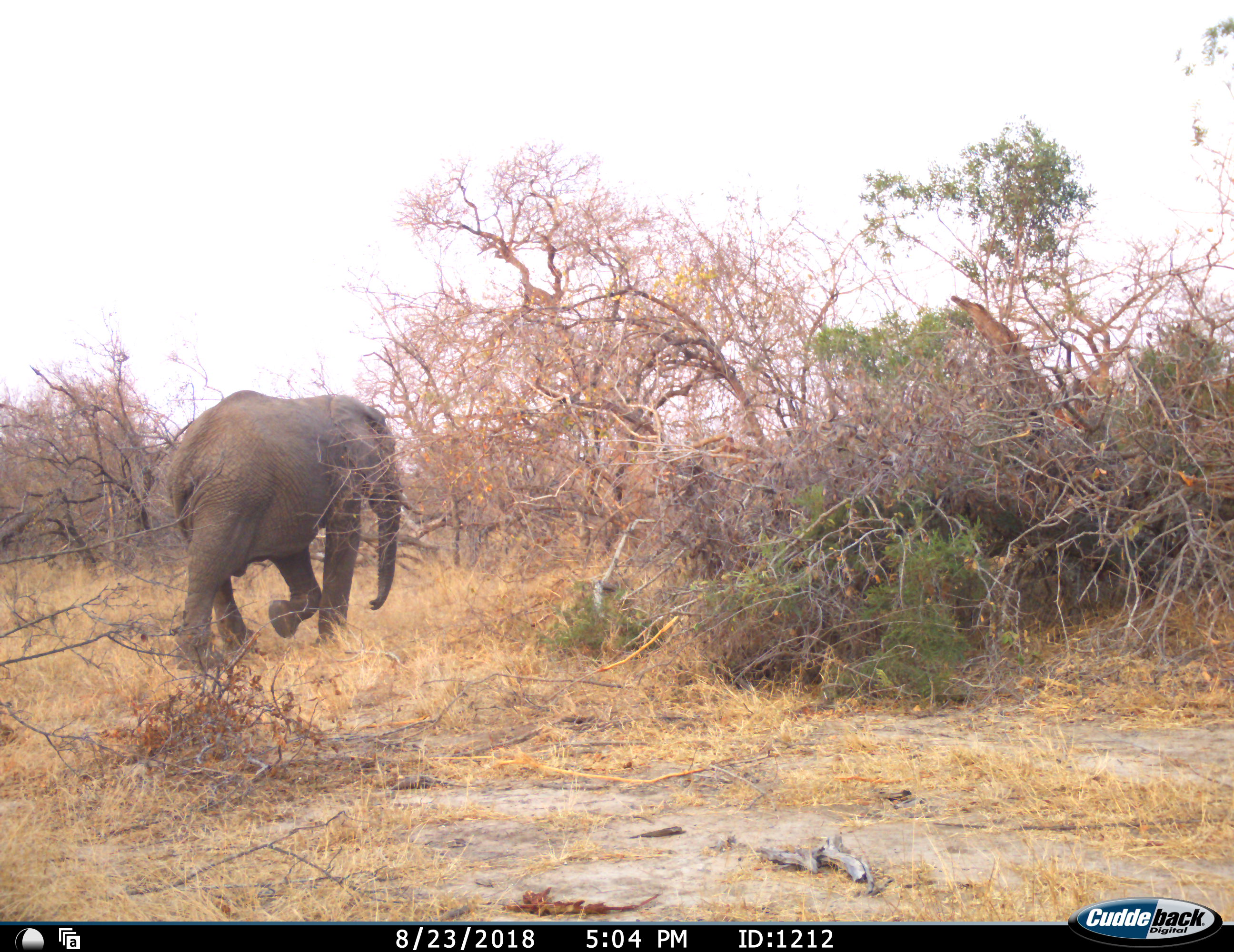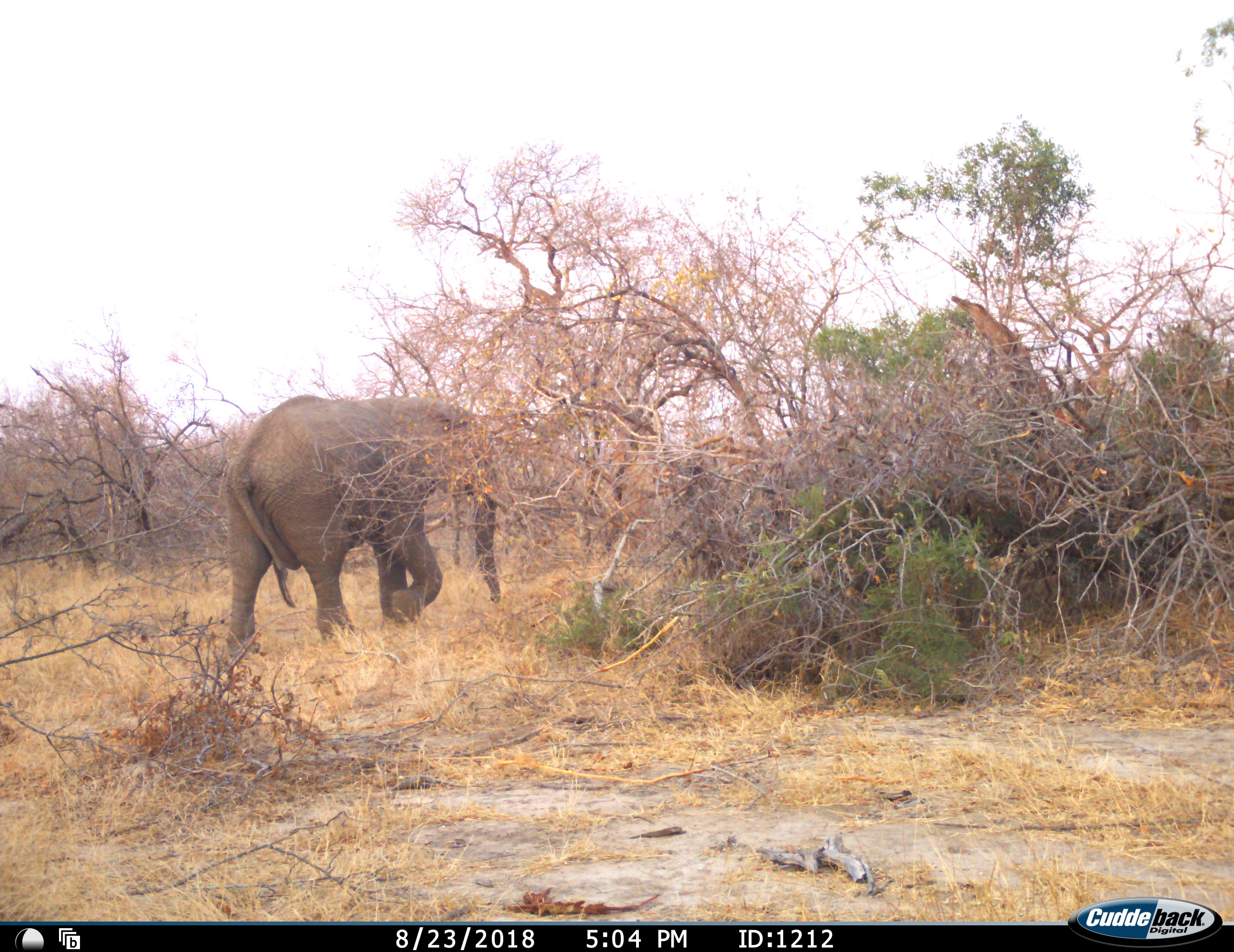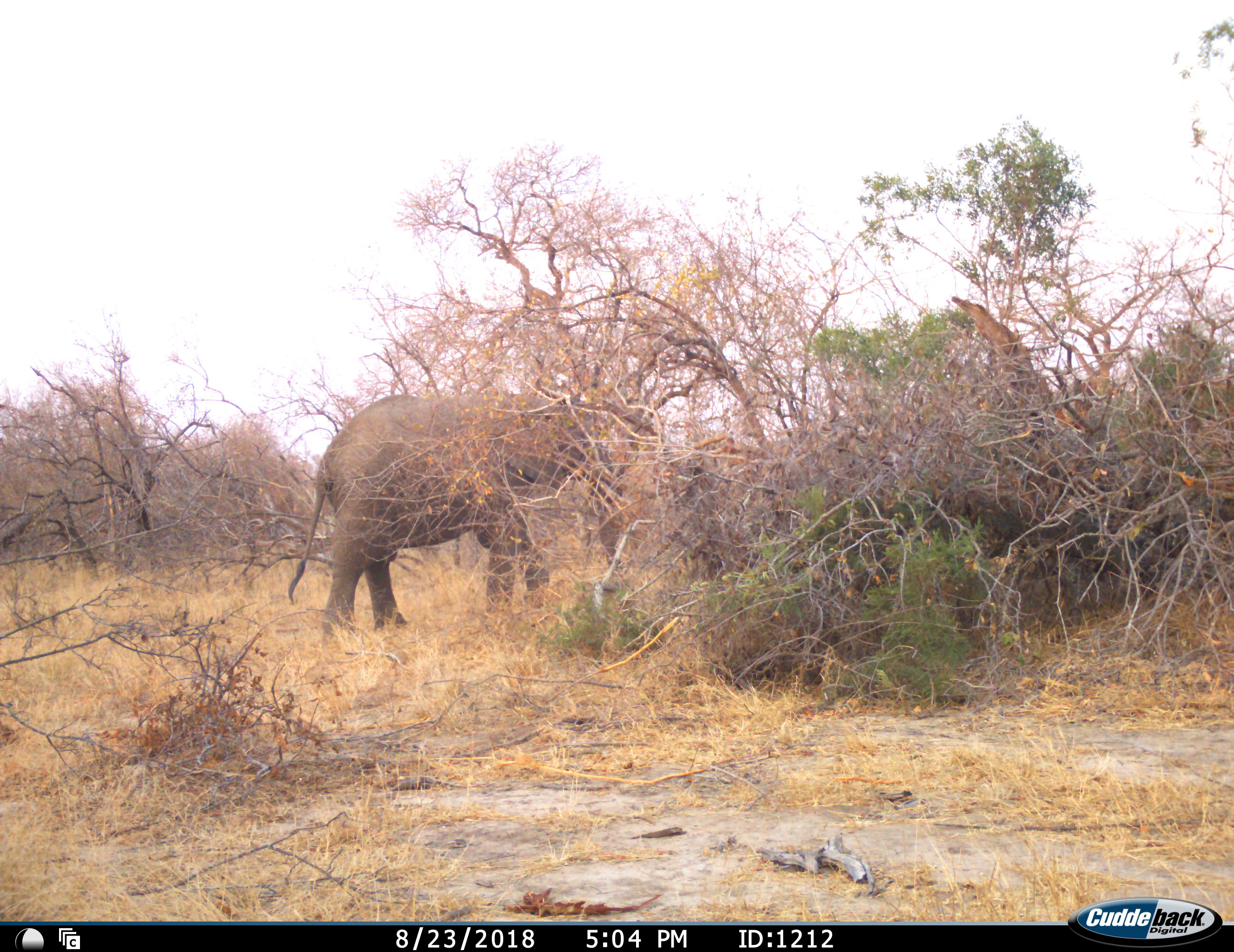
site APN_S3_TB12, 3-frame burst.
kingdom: Animalia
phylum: Chordata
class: Mammalia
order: Proboscidea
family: Elephantidae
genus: Loxodonta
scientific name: Loxodonta africana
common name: african bush elephant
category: elephant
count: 1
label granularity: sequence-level